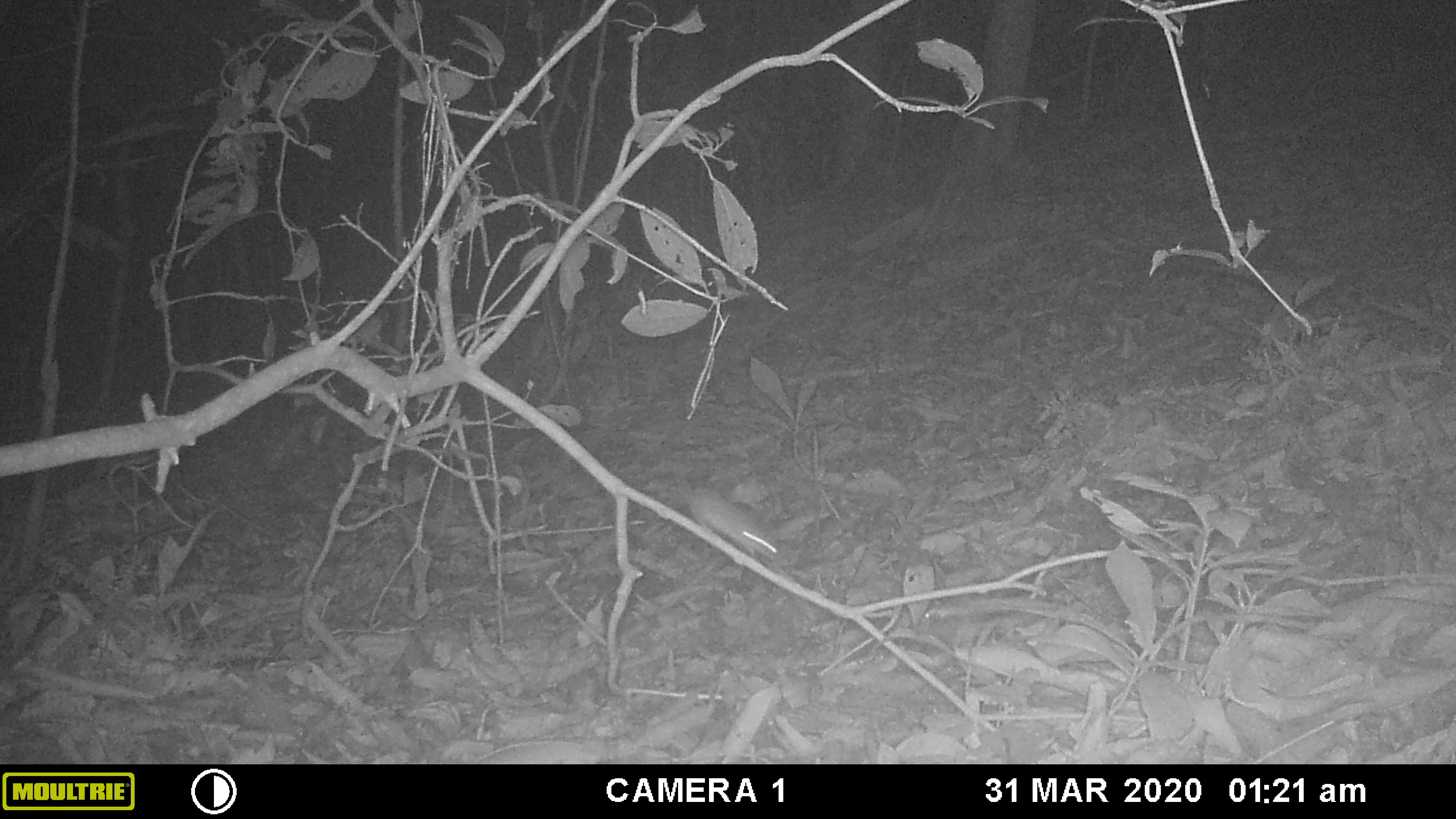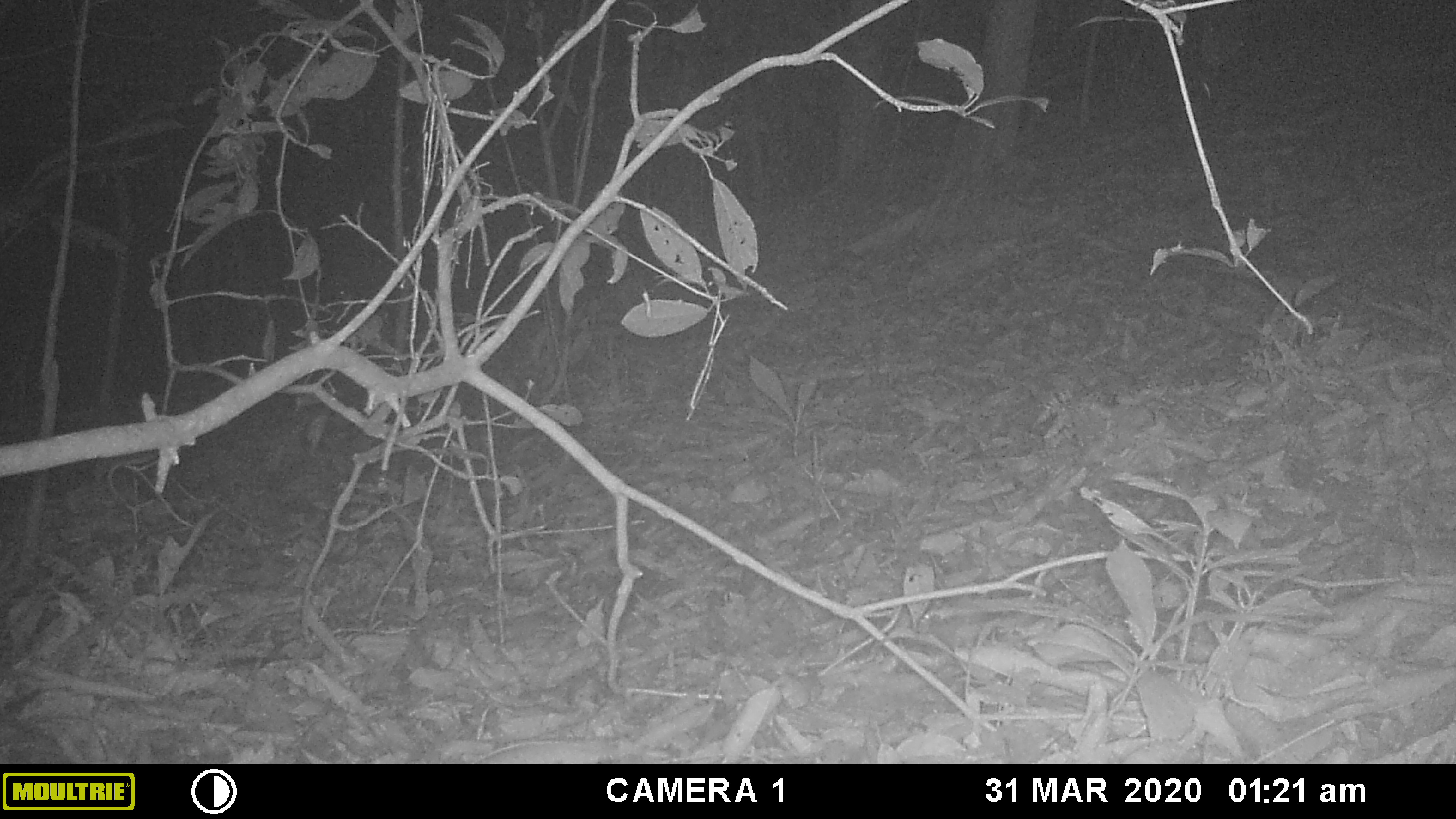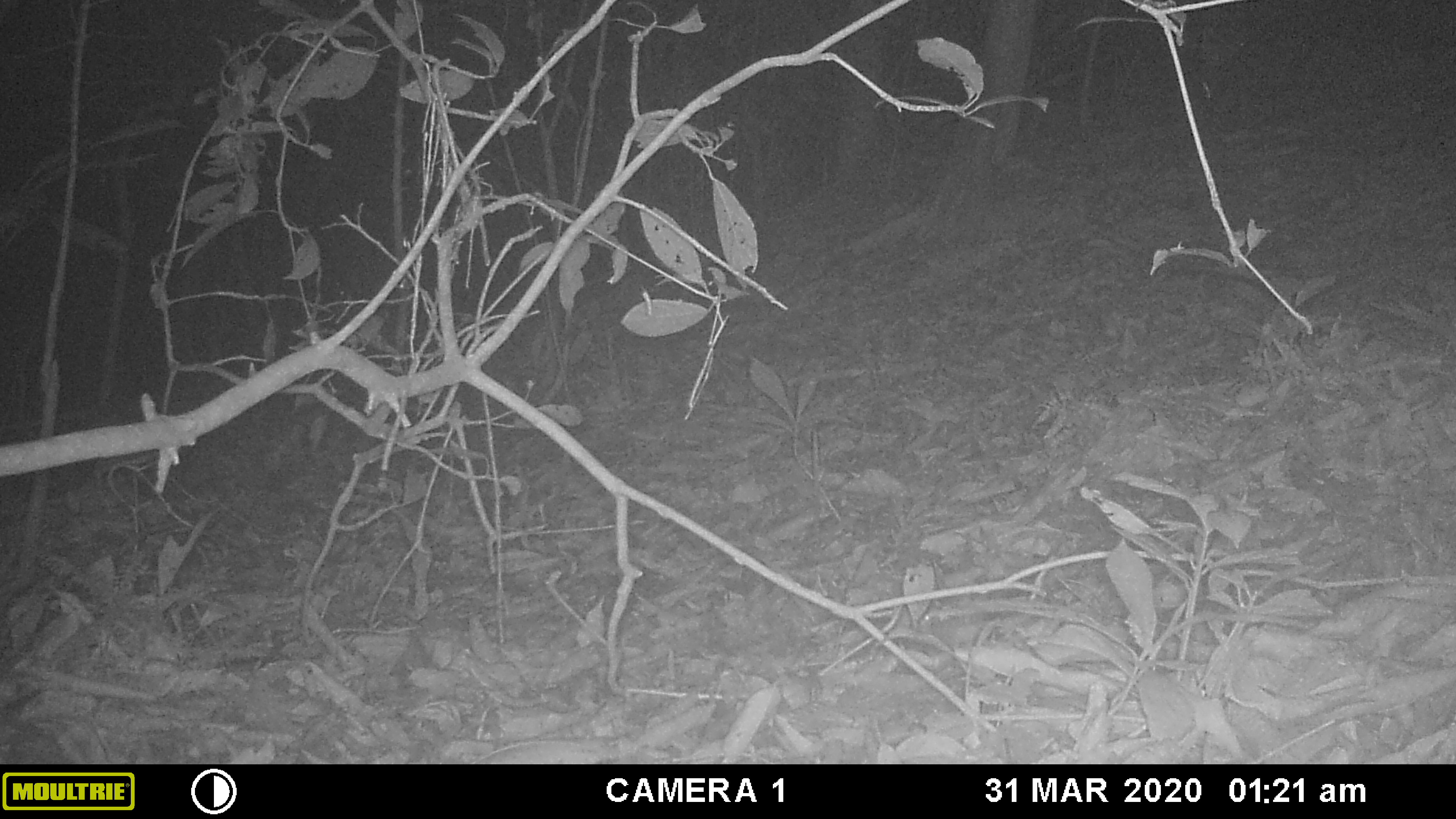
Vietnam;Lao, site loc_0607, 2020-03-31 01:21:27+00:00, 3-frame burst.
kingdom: Animalia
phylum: Chordata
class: Mammalia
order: Rodentia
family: Muridae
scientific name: Muridae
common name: old-world mice and rats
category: unidentified murid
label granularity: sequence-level